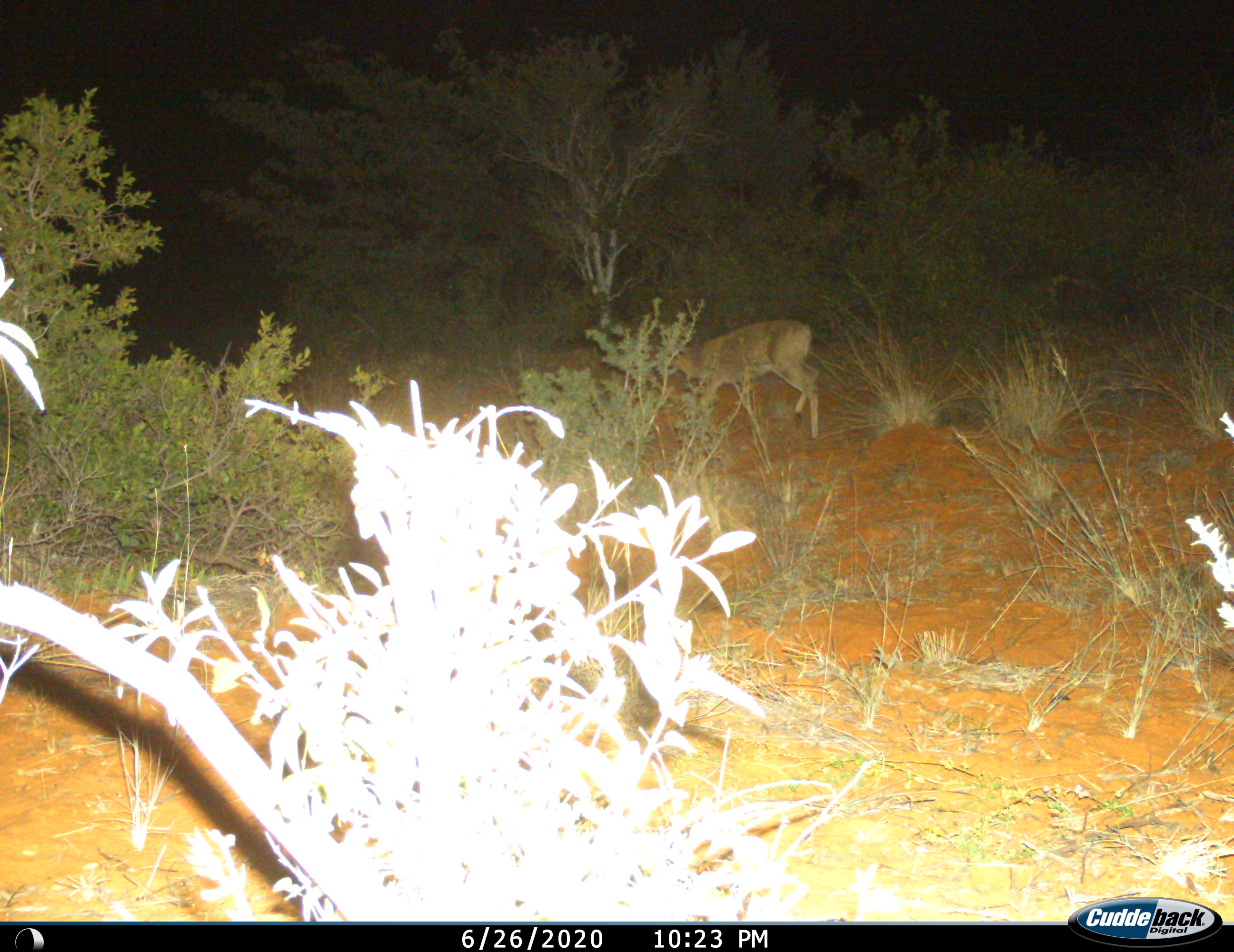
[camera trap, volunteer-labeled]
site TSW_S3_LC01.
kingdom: Animalia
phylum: Chordata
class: Mammalia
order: Artiodactyla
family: Bovidae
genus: Sylvicapra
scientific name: Sylvicapra grimmia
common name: common duiker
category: duikercommongrey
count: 1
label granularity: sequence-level